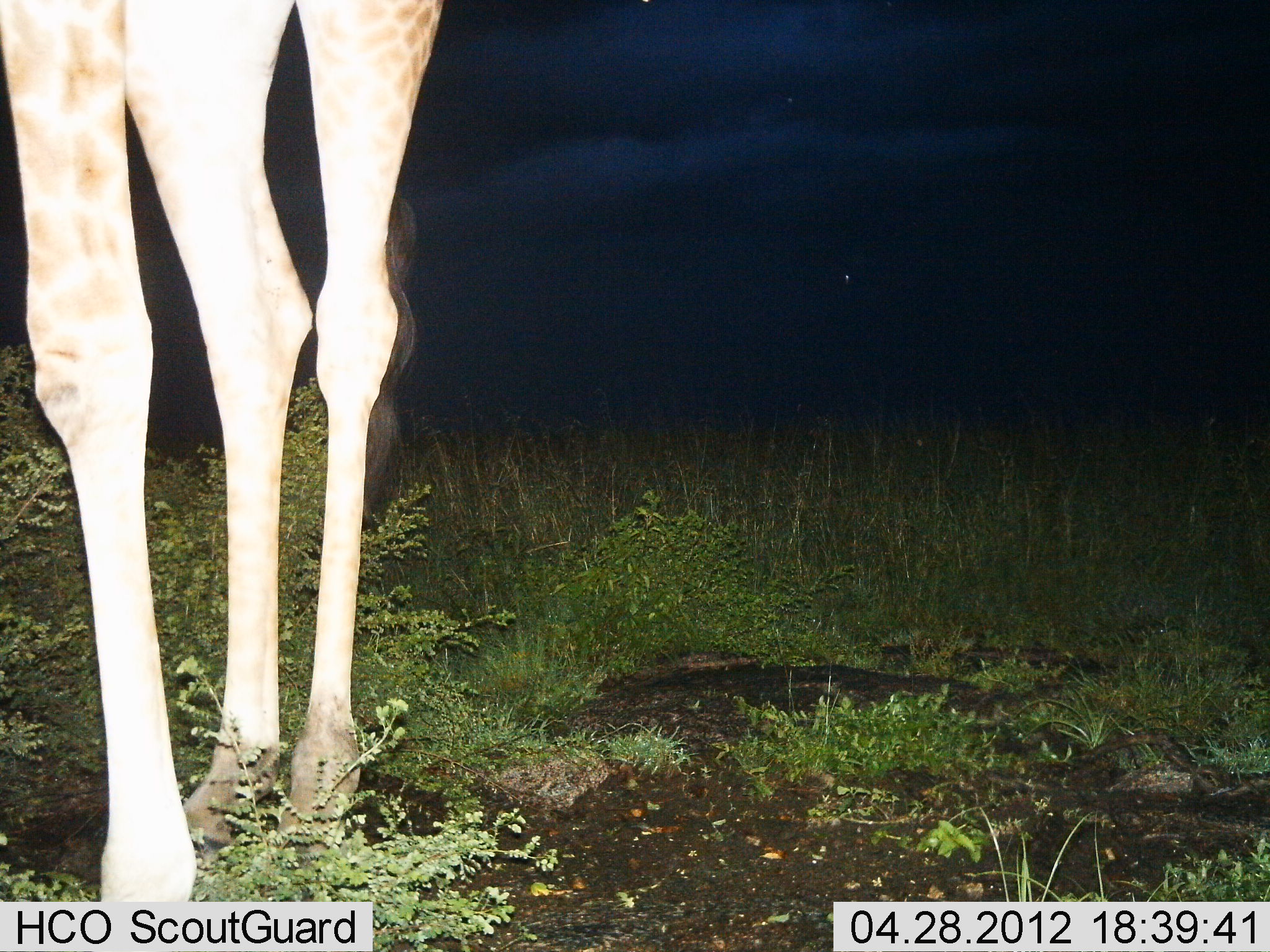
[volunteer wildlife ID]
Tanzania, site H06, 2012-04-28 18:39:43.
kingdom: Animalia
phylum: Chordata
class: Mammalia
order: Artiodactyla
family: Giraffidae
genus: Giraffa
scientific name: Giraffa camelopardalis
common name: giraffe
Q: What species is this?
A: Giraffe (Giraffa camelopardalis).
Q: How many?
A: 1.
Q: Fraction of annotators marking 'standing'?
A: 100%.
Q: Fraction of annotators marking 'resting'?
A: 0%.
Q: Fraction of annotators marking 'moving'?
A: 0%.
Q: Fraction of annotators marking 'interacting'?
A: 0%.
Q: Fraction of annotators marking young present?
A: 0%.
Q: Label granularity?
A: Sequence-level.